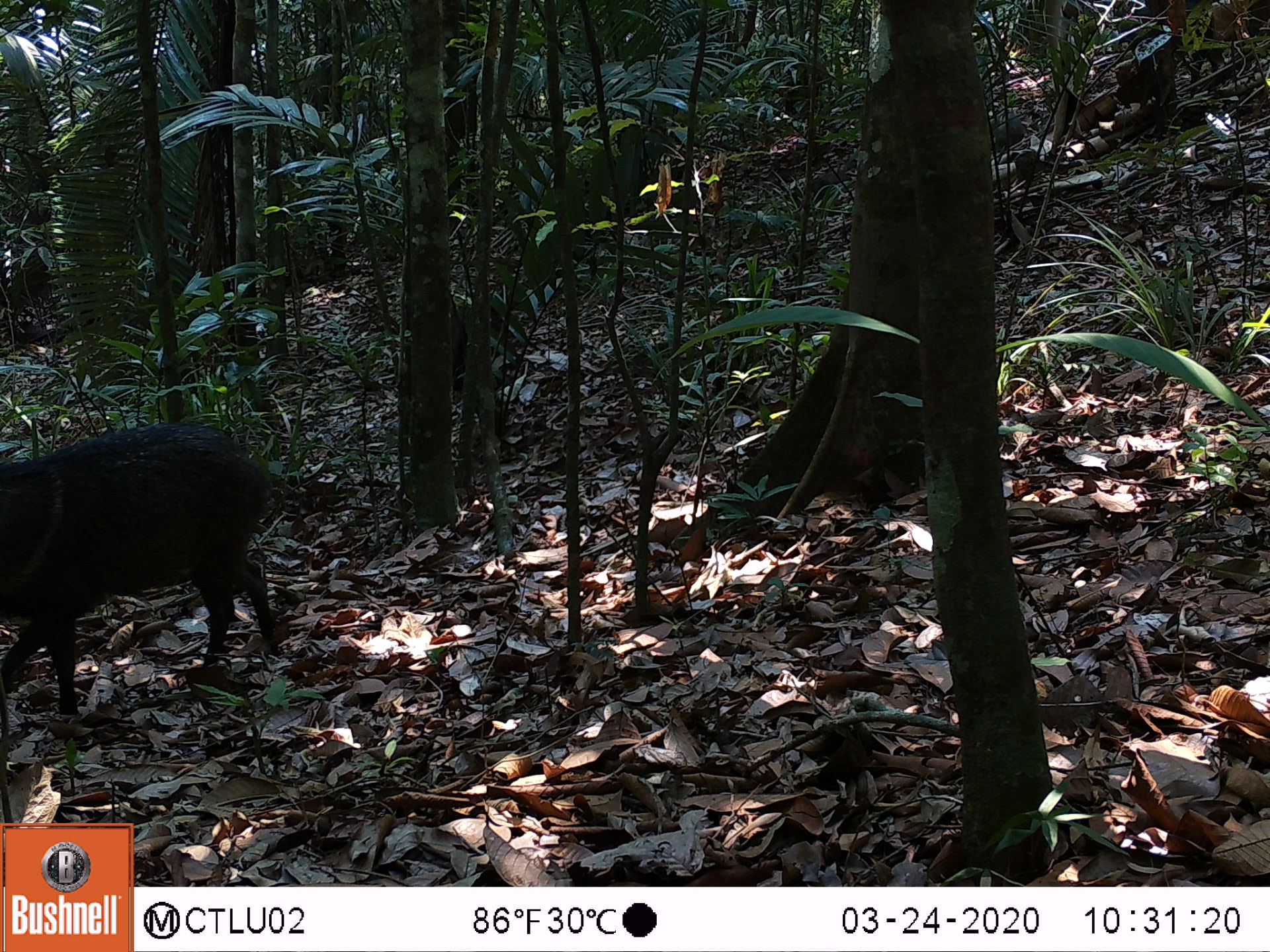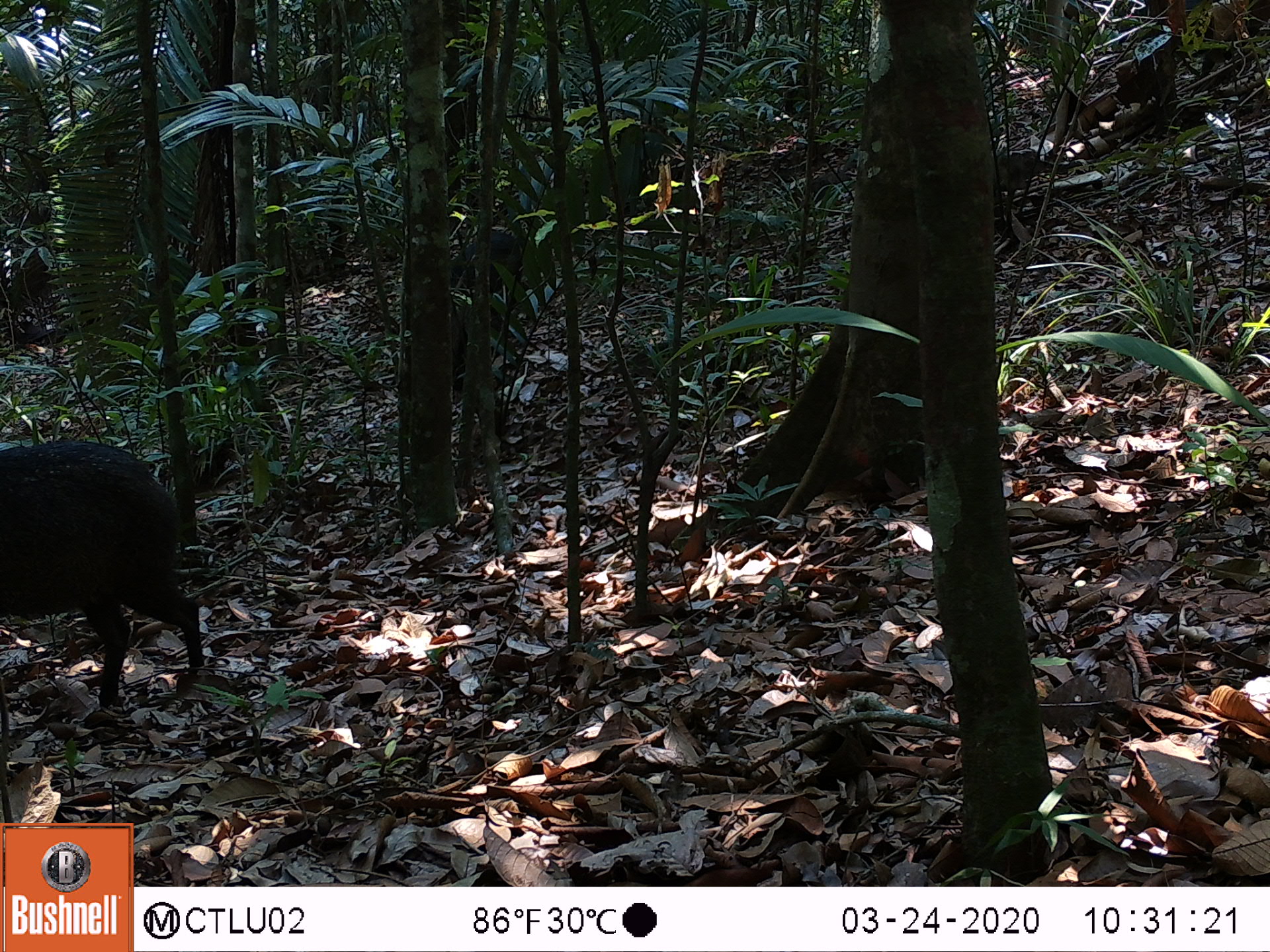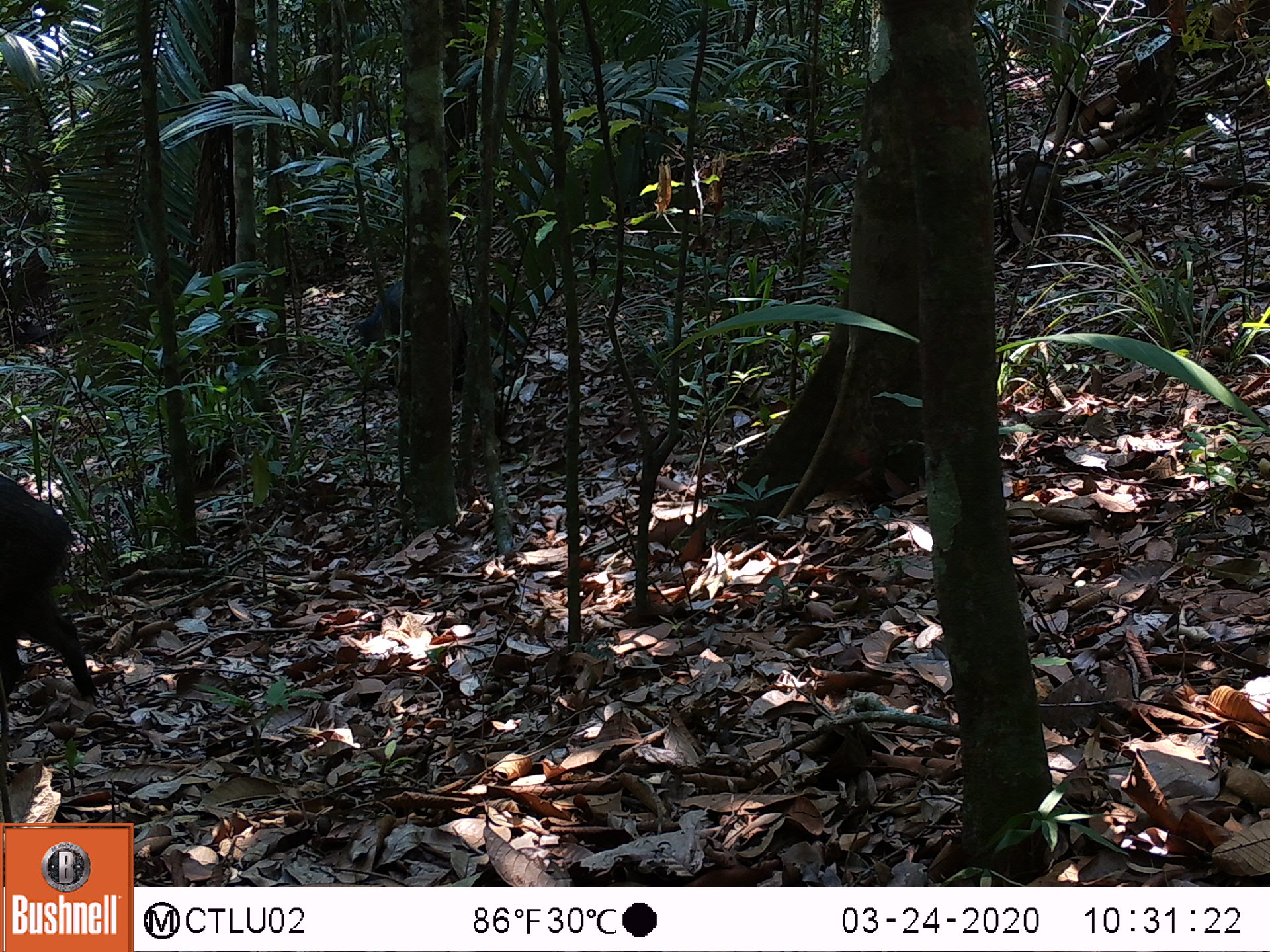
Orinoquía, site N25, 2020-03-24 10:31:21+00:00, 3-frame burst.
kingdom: Animalia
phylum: Chordata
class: Mammalia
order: Artiodactyla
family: Tayassuidae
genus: Pecari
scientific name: Pecari tajacu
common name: collared peccary